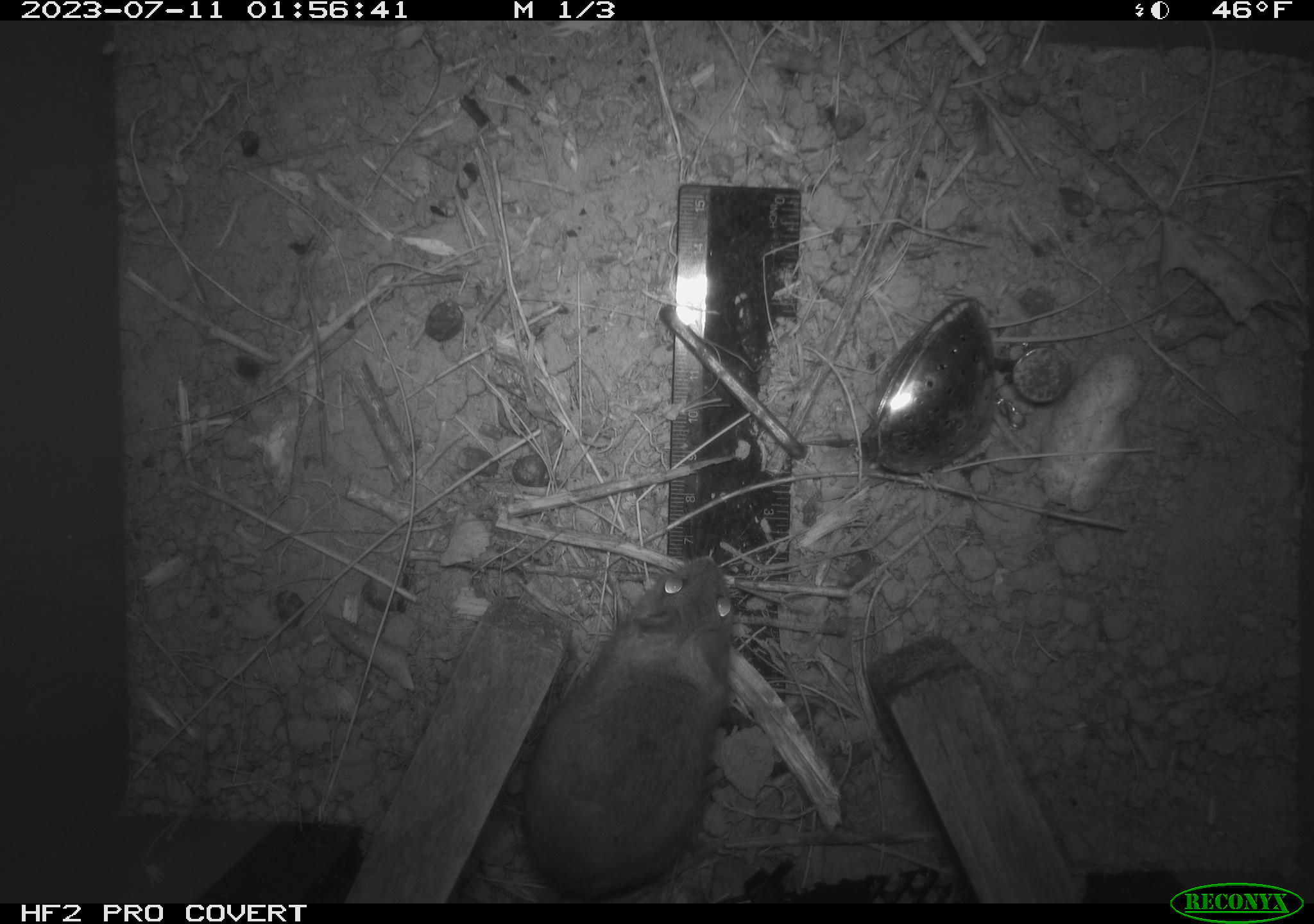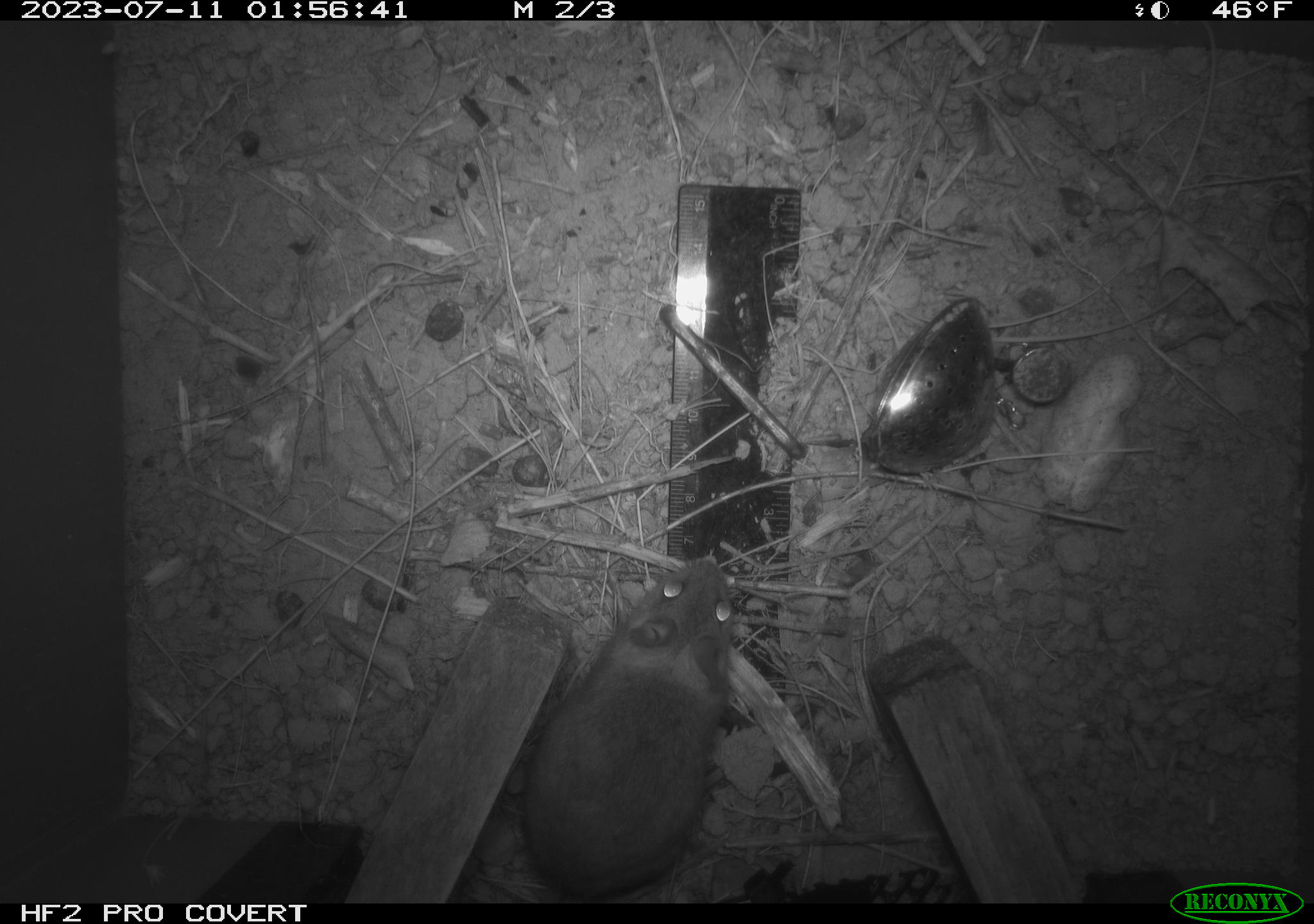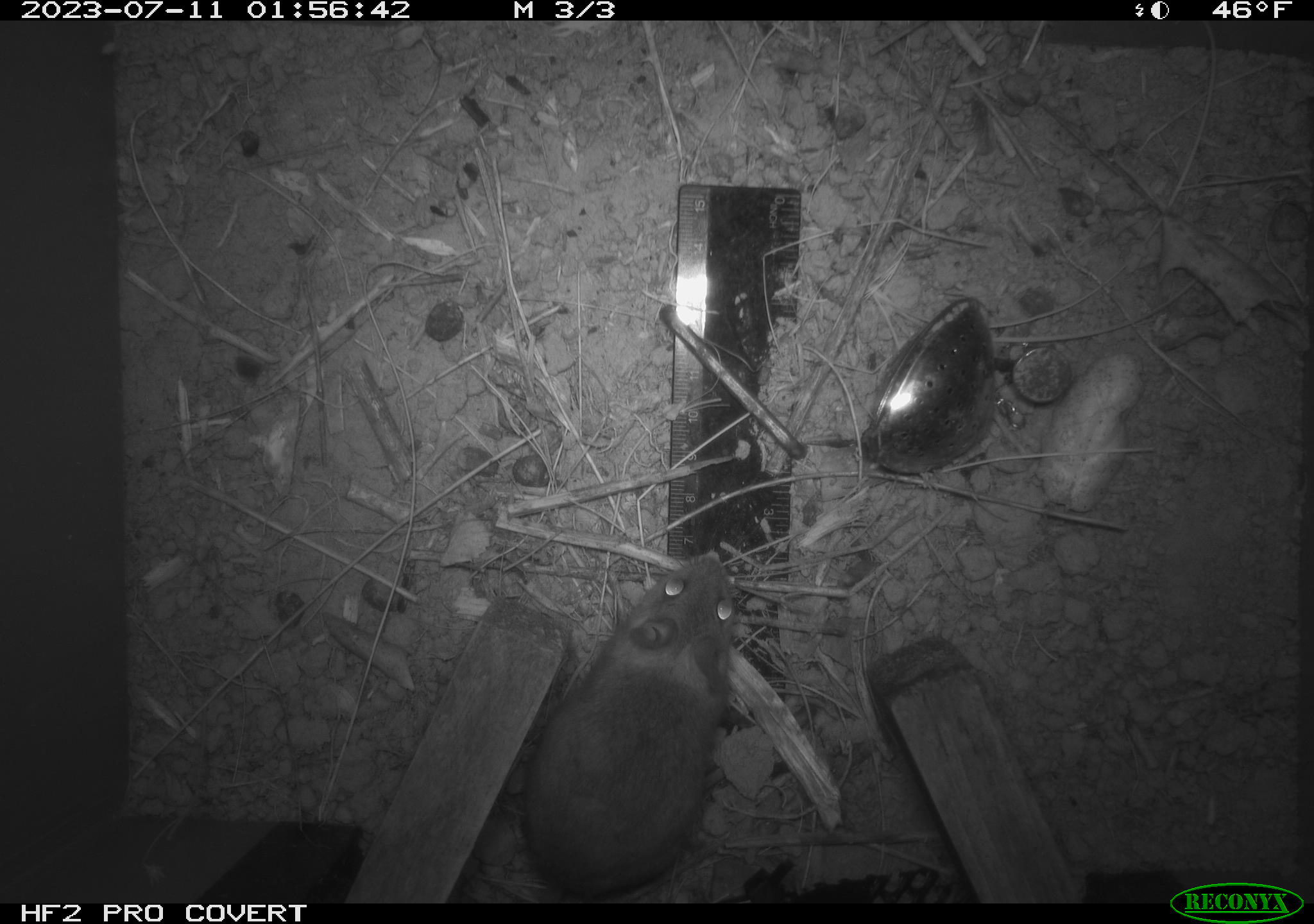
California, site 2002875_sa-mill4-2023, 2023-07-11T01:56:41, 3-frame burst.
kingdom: Animalia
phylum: Chordata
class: Mammalia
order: Rodentia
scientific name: Rodentia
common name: mouse species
Mouse species (Rodentia).